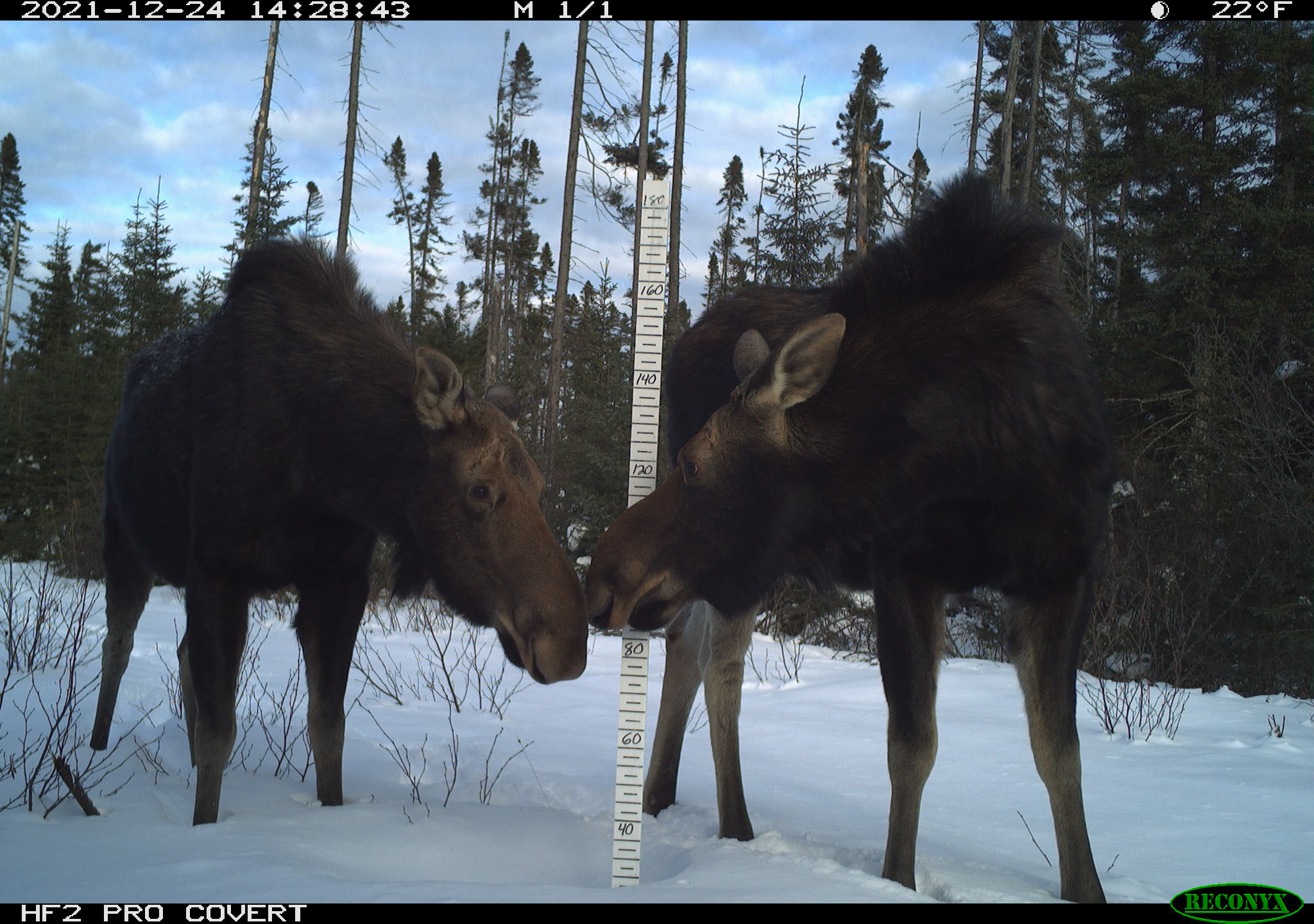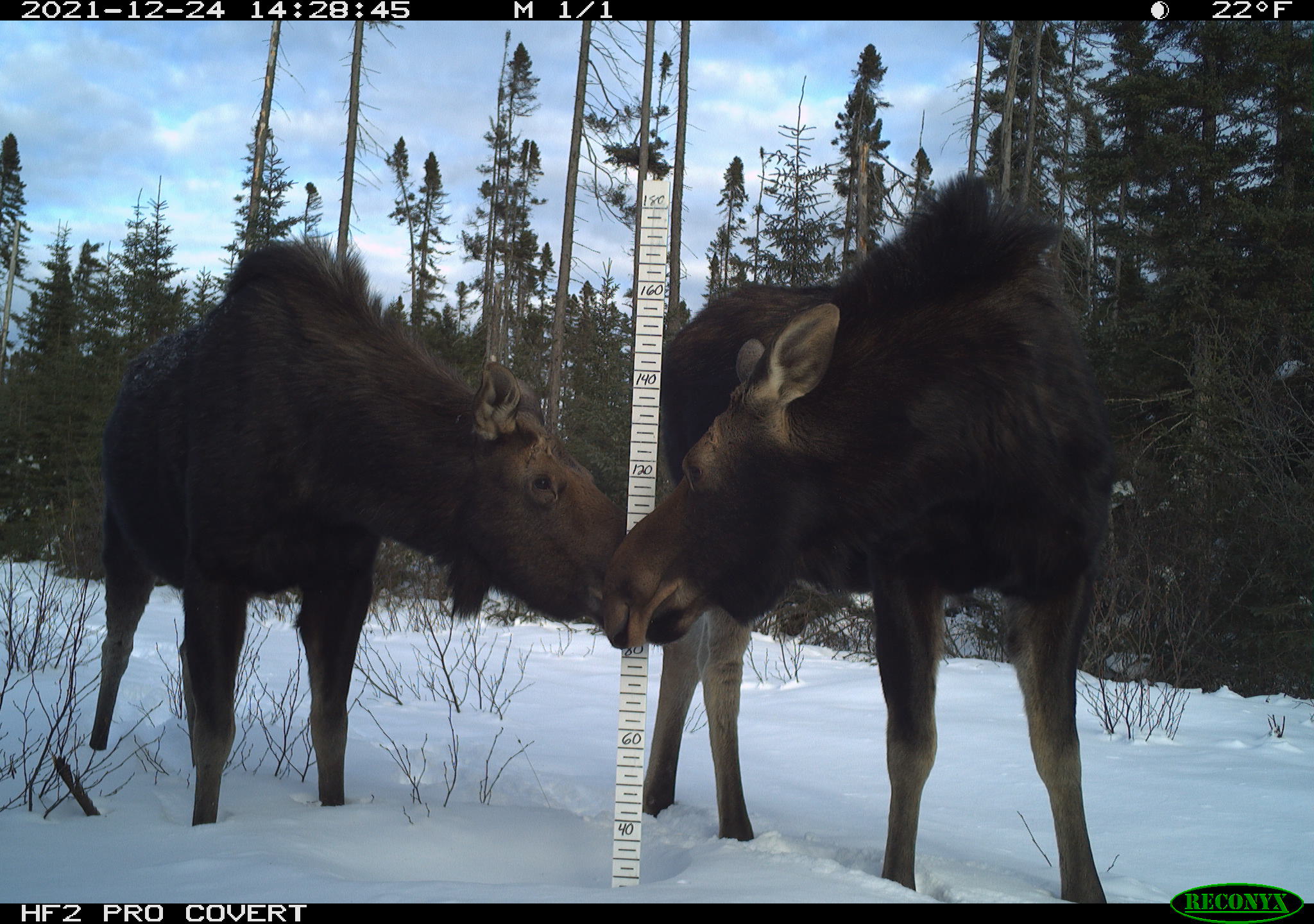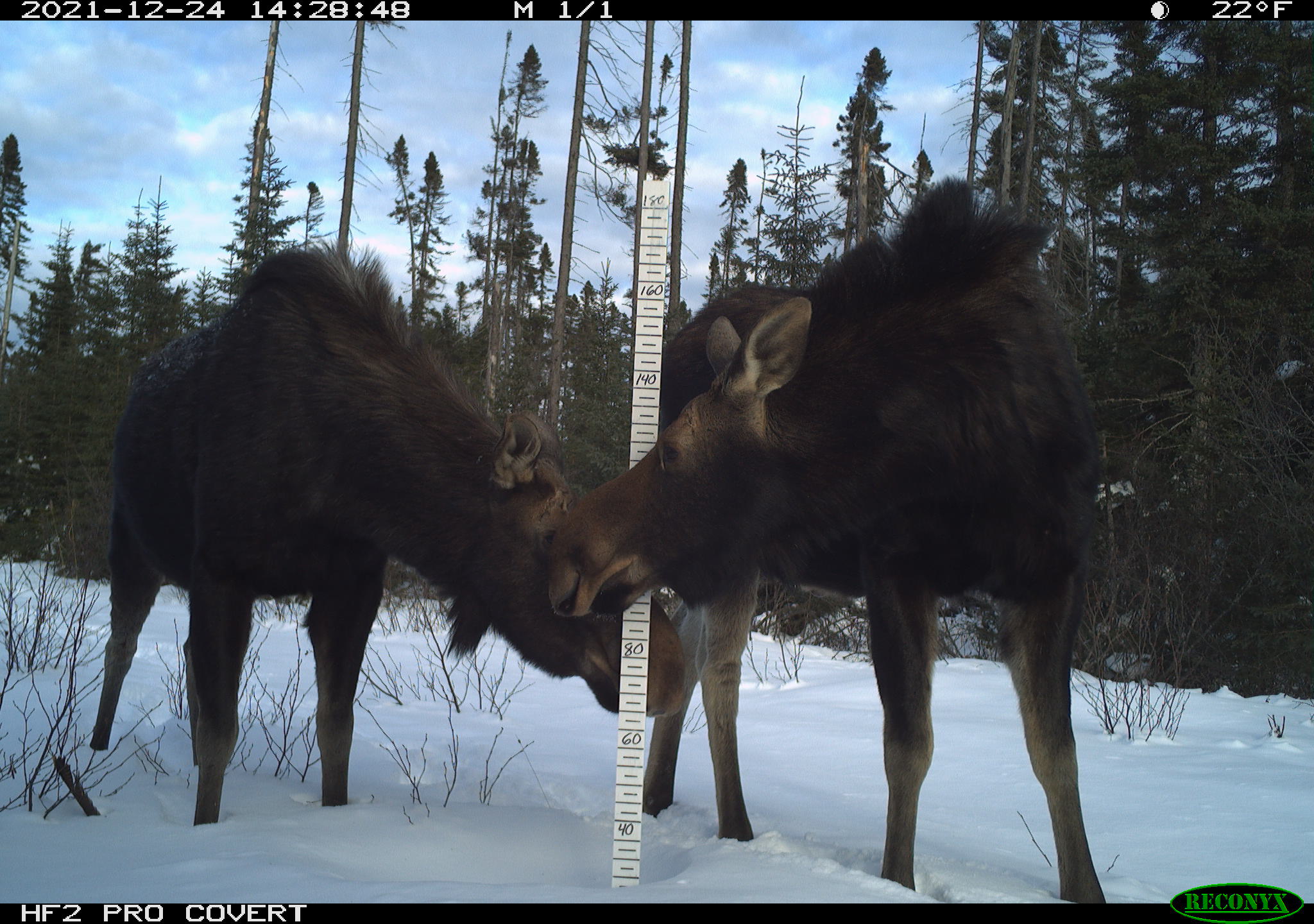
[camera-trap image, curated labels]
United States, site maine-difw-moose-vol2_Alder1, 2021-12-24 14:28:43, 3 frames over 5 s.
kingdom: Animalia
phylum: Chordata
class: Mammalia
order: Artiodactyla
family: Cervidae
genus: Alces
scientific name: Alces alces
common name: moose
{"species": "moose (Alces alces)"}